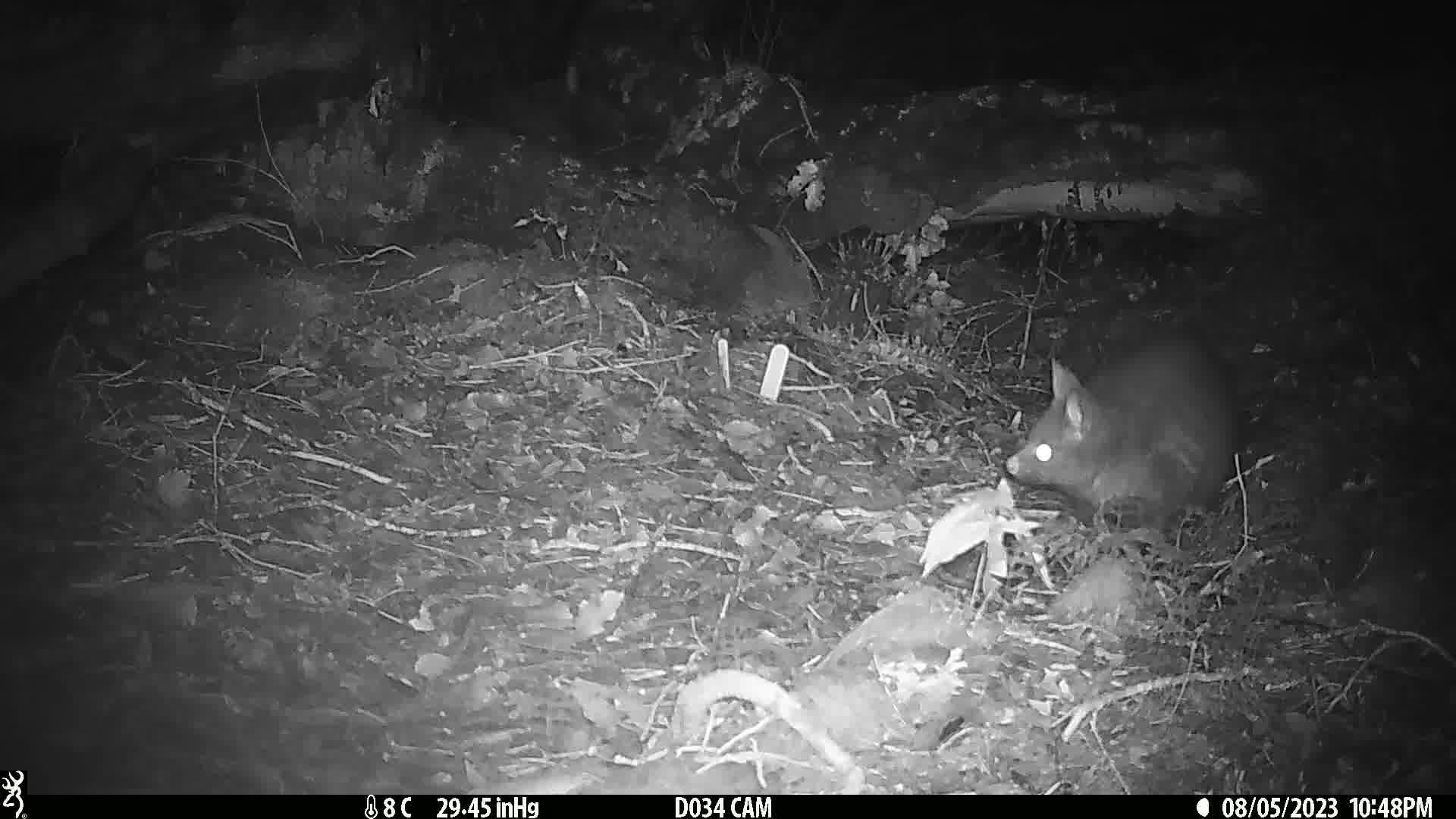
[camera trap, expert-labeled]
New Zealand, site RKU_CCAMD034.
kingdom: Animalia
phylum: Chordata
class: Mammalia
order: Diprotodontia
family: Phalangeridae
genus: Trichosurus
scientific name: Trichosurus vulpecula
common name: common brushtail possum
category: possum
Possum (common brushtail possum) (Trichosurus vulpecula).